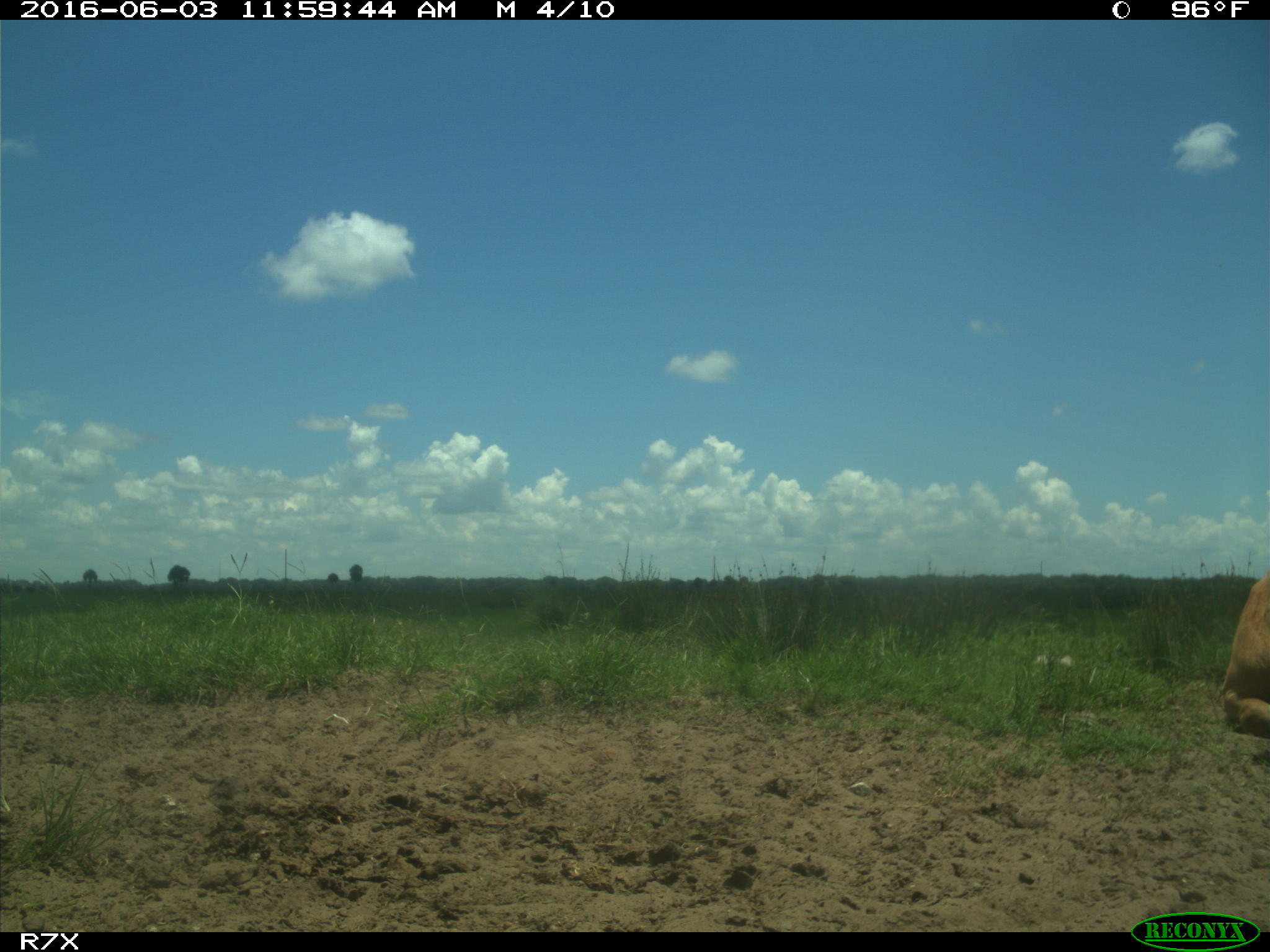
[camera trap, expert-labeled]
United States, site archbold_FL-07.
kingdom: Animalia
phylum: Chordata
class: Mammalia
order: Artiodactyla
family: Bovidae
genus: Bos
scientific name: Bos taurus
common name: domestic cow